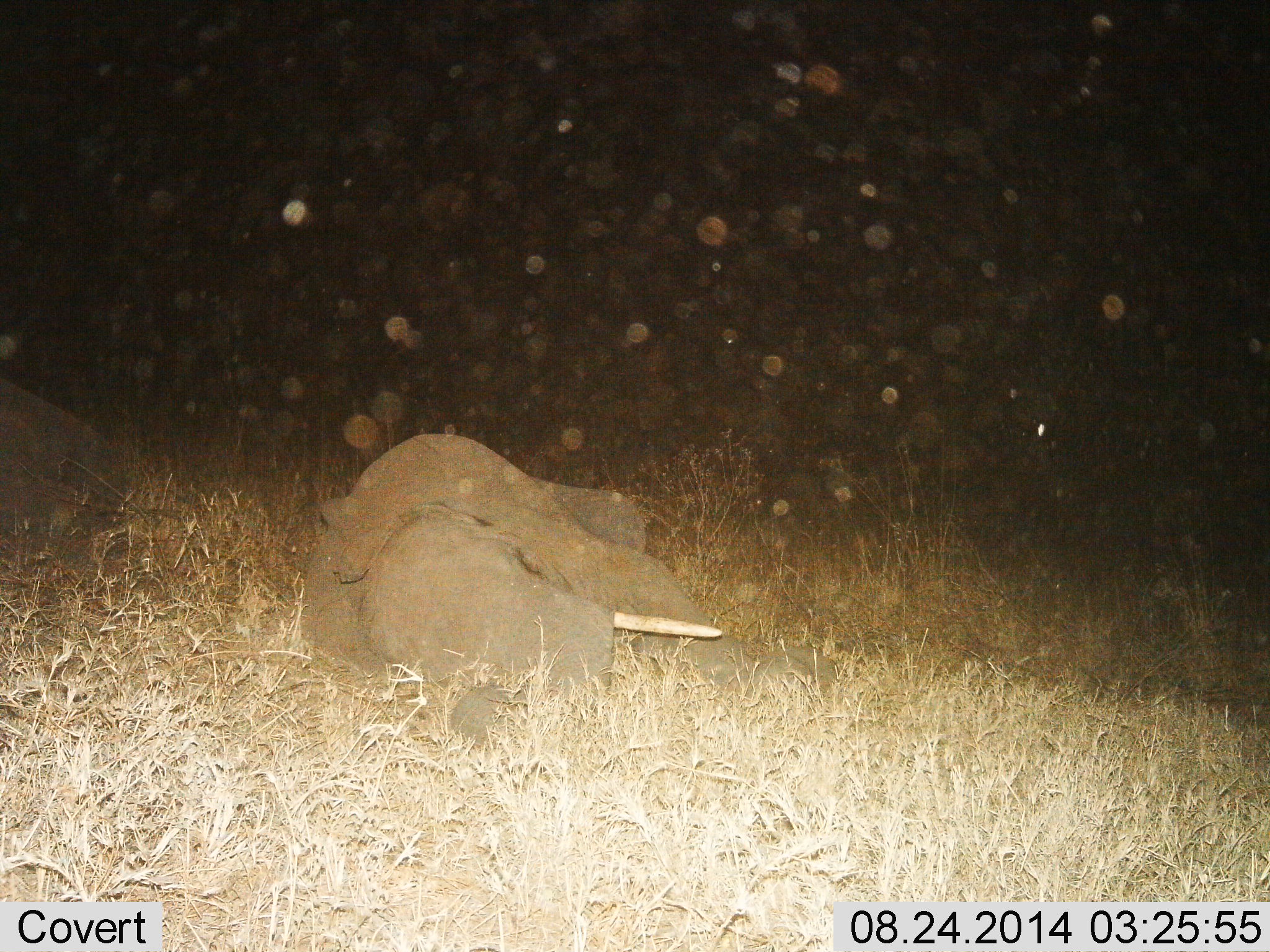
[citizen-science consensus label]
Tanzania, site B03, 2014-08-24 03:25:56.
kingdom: Animalia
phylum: Chordata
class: Mammalia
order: Proboscidea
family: Elephantidae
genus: Loxodonta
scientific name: Loxodonta africana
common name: african bush elephant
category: elephant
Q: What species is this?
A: Elephant (african bush elephant) (Loxodonta africana).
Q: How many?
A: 1.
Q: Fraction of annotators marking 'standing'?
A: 0%.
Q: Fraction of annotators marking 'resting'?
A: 100%.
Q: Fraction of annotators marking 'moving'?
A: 0%.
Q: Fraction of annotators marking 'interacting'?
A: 0%.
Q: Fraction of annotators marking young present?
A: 30%.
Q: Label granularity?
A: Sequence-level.